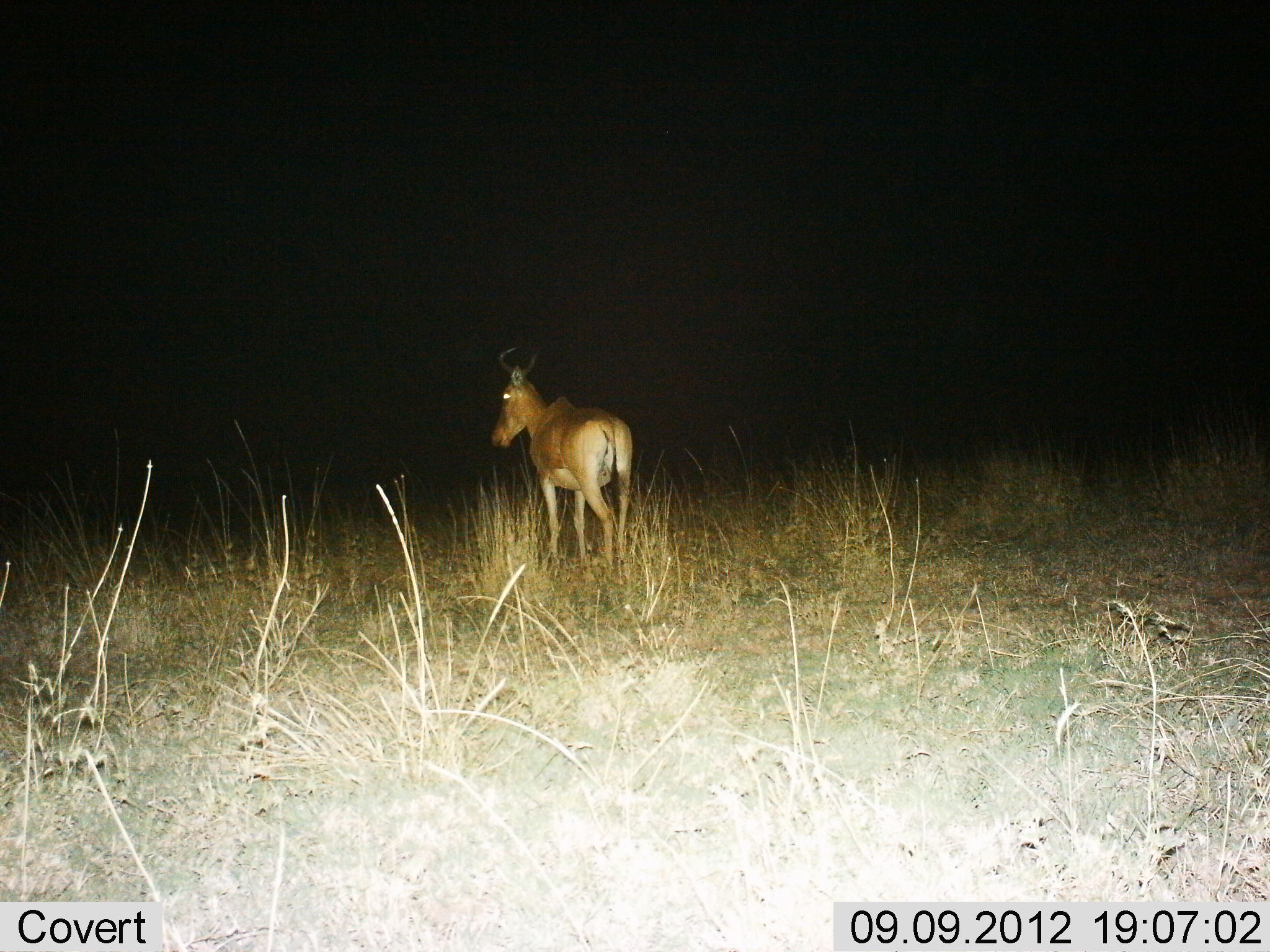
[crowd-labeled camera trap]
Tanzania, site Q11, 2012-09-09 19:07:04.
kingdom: Animalia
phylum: Chordata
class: Mammalia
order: Artiodactyla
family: Bovidae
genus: Alcelaphus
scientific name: Alcelaphus buselaphus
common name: hartebeest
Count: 1.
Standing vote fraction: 55%.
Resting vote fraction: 0%.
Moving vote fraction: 45%.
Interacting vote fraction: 0%.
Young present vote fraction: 0%.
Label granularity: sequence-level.